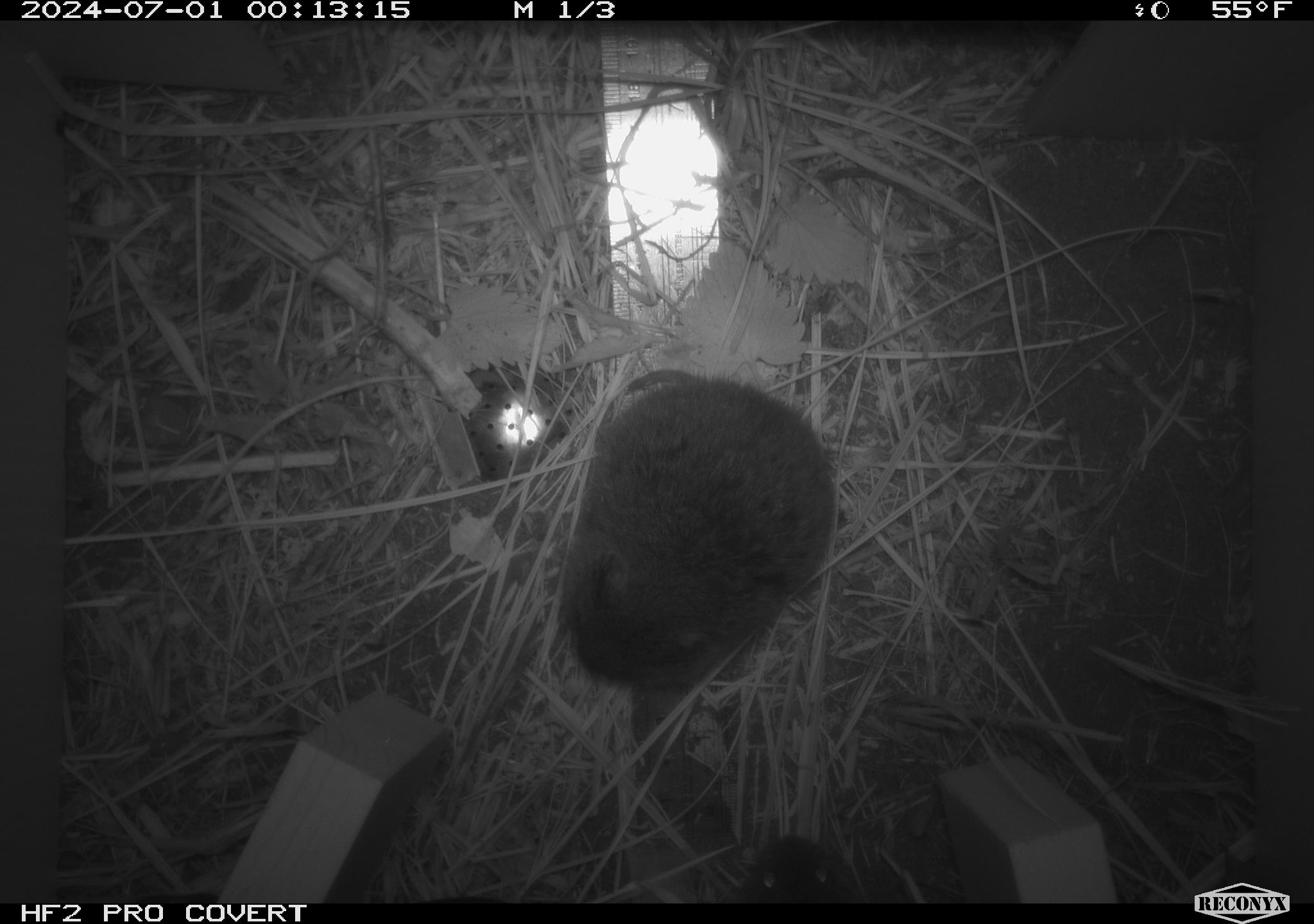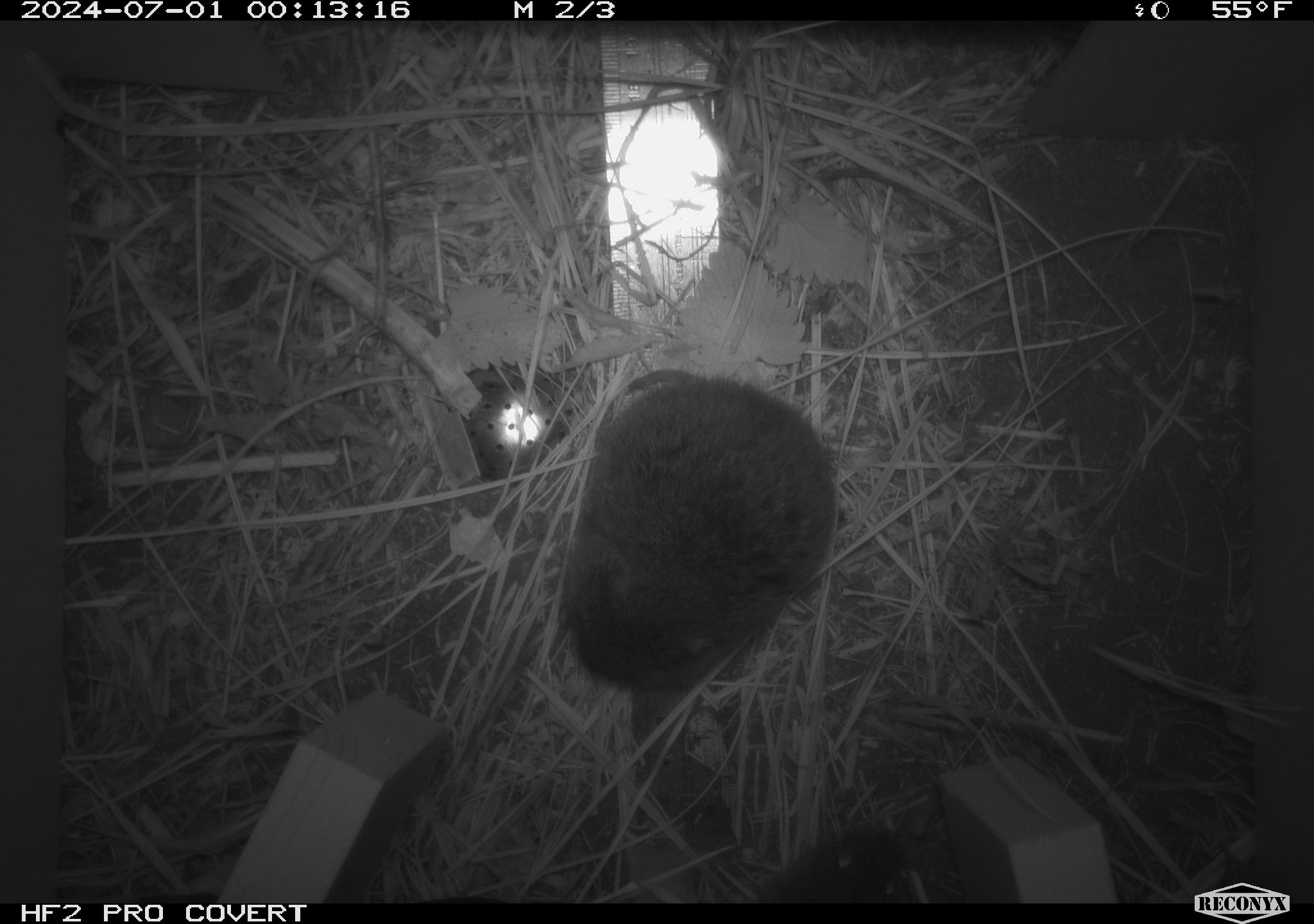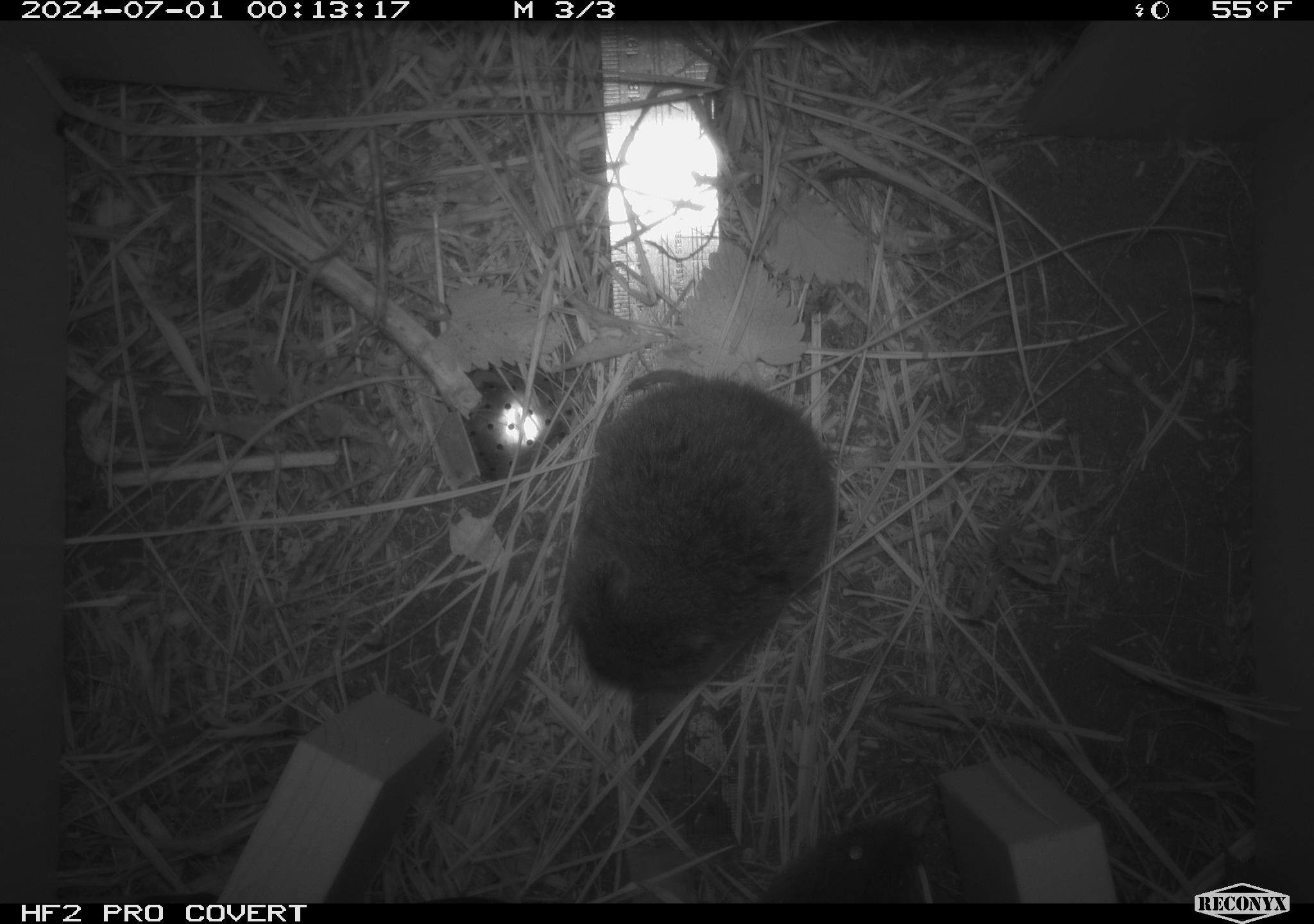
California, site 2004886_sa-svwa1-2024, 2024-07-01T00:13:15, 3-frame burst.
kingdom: Animalia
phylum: Chordata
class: Mammalia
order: Rodentia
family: Cricetidae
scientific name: Arvicolinae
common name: voles, lemmings, and muskrats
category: arvicolinae subfamily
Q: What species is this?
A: Arvicolinae subfamily (voles, lemmings, and muskrats) (Arvicolinae).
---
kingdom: Animalia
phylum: Arthropoda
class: Malacostraca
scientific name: Malacostraca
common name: amphipods, crabs, isopods, krill, lobsters and shrimps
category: malacostracan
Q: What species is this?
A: Malacostracan (amphipods, crabs, isopods, krill, lobsters and shrimps) (Malacostraca).